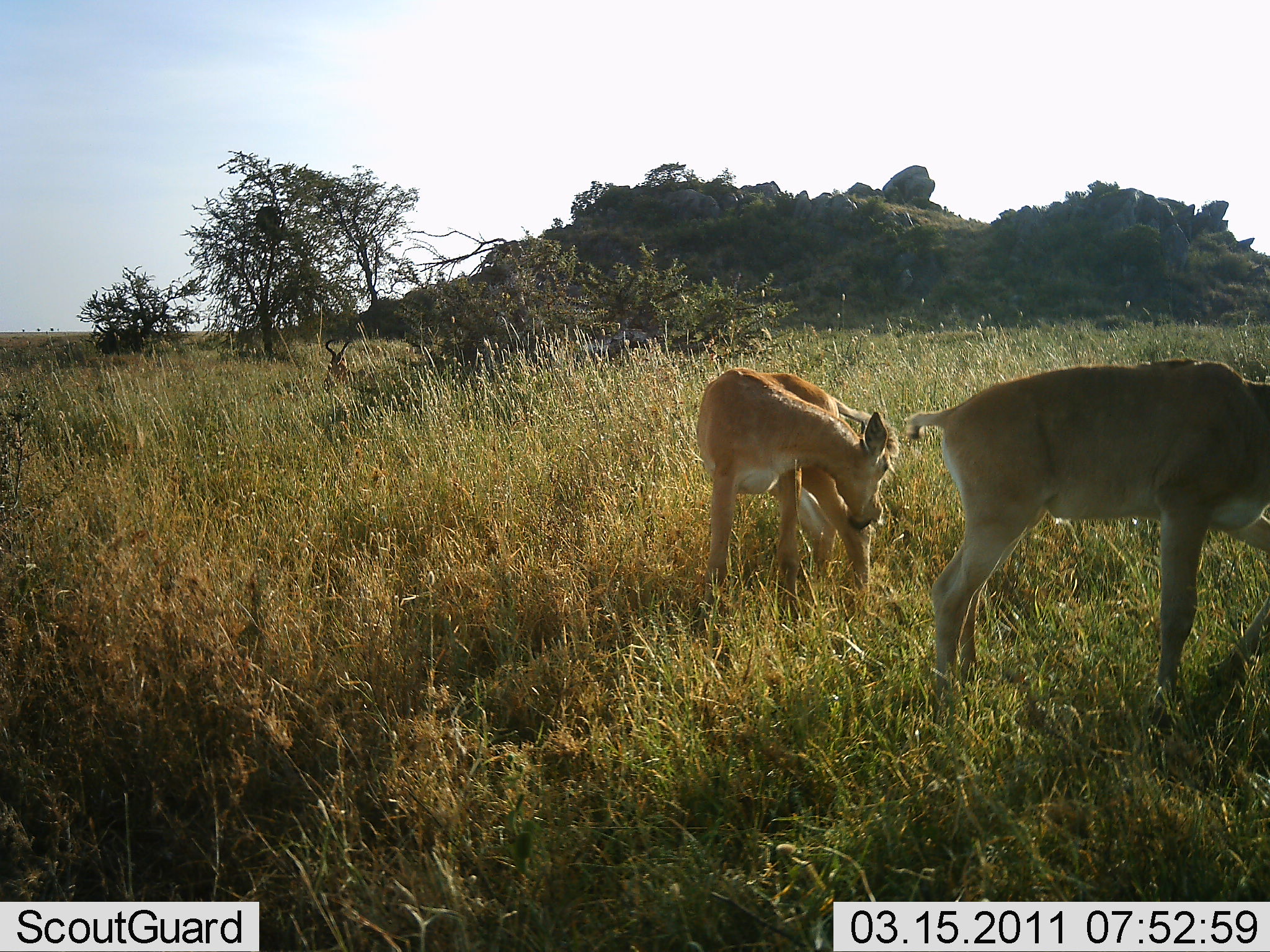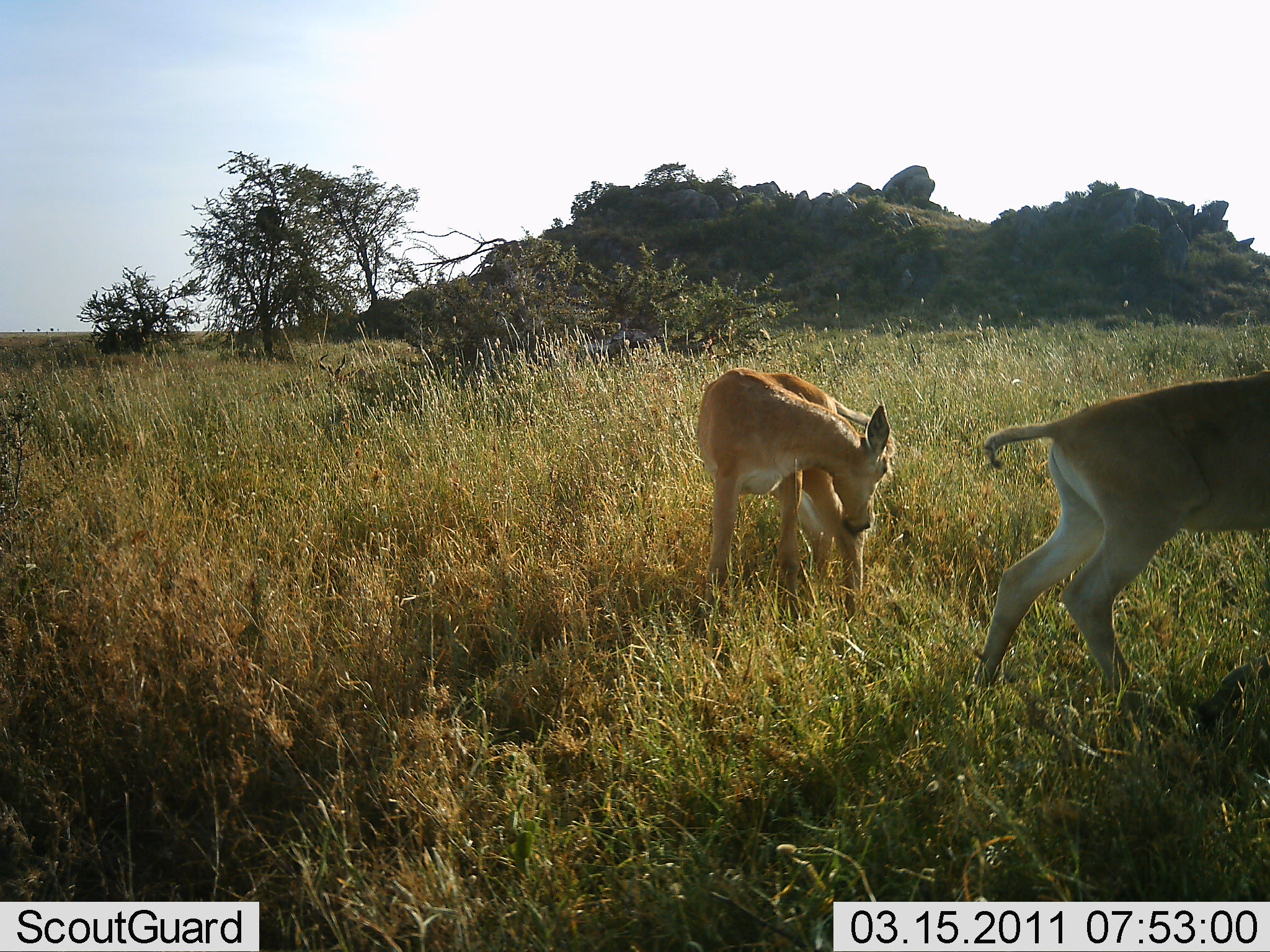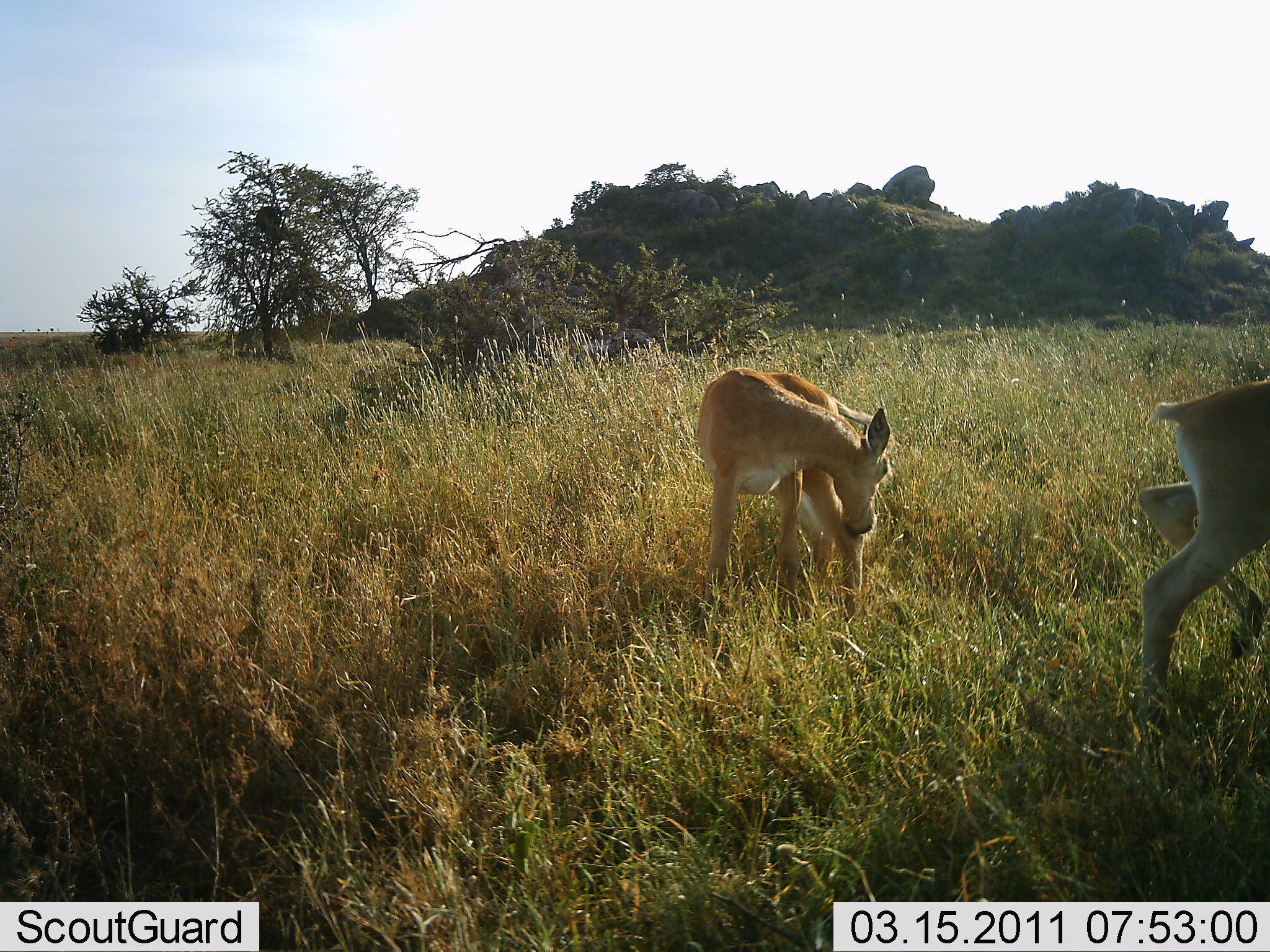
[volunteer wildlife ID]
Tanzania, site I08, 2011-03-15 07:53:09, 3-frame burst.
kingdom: Animalia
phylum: Chordata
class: Mammalia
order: Artiodactyla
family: Bovidae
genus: Alcelaphus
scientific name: Alcelaphus buselaphus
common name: hartebeest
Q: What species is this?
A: Hartebeest (Alcelaphus buselaphus).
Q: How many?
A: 2.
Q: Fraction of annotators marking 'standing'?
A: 50%.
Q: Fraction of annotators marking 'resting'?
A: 25%.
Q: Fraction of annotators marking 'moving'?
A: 50%.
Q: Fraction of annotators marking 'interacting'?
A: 25%.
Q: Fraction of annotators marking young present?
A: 75%.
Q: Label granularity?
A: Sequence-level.